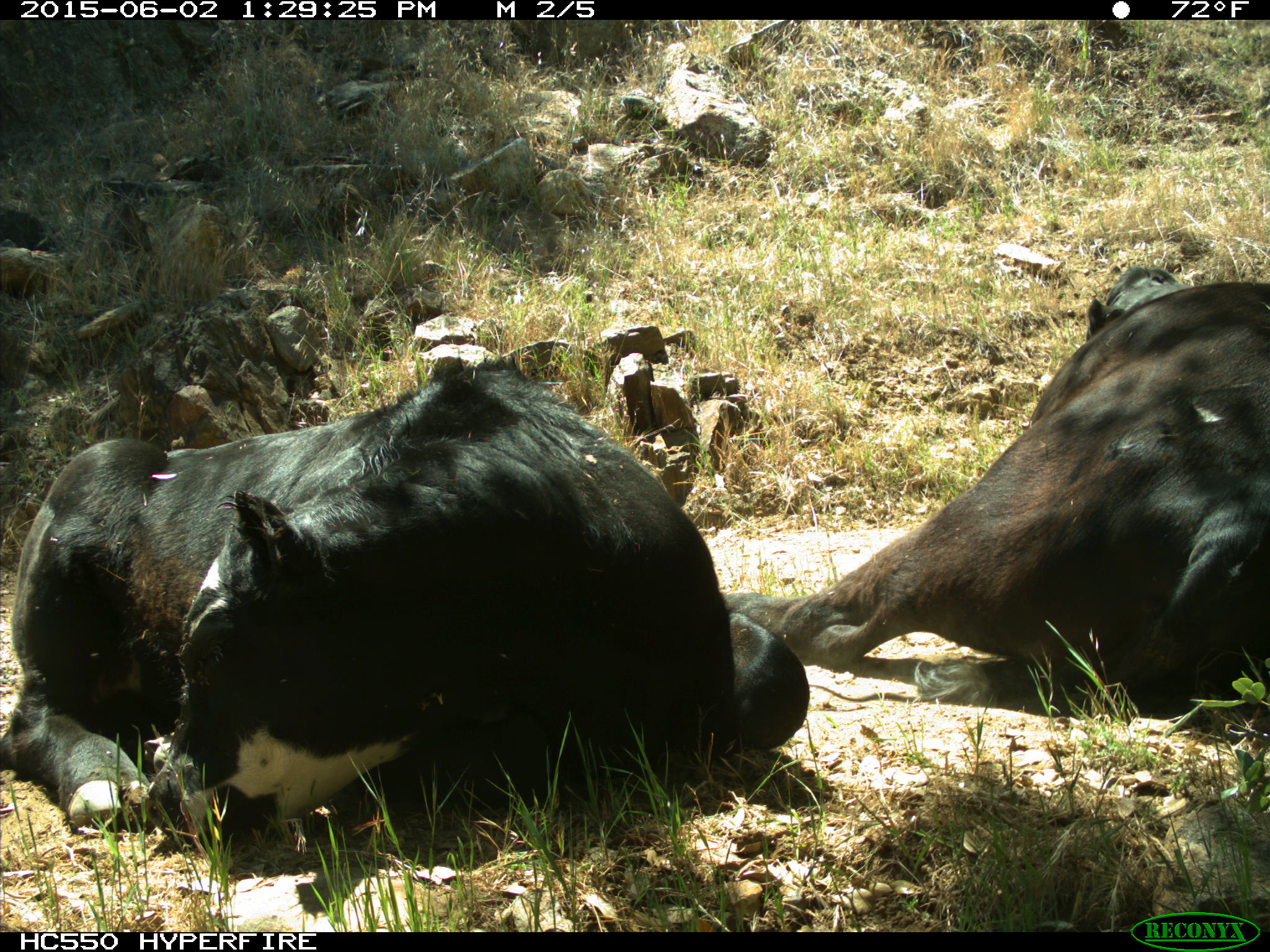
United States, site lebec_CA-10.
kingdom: Animalia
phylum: Chordata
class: Mammalia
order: Artiodactyla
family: Bovidae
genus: Bos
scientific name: Bos taurus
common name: domestic cow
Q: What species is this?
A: Bos taurus (domestic cow).